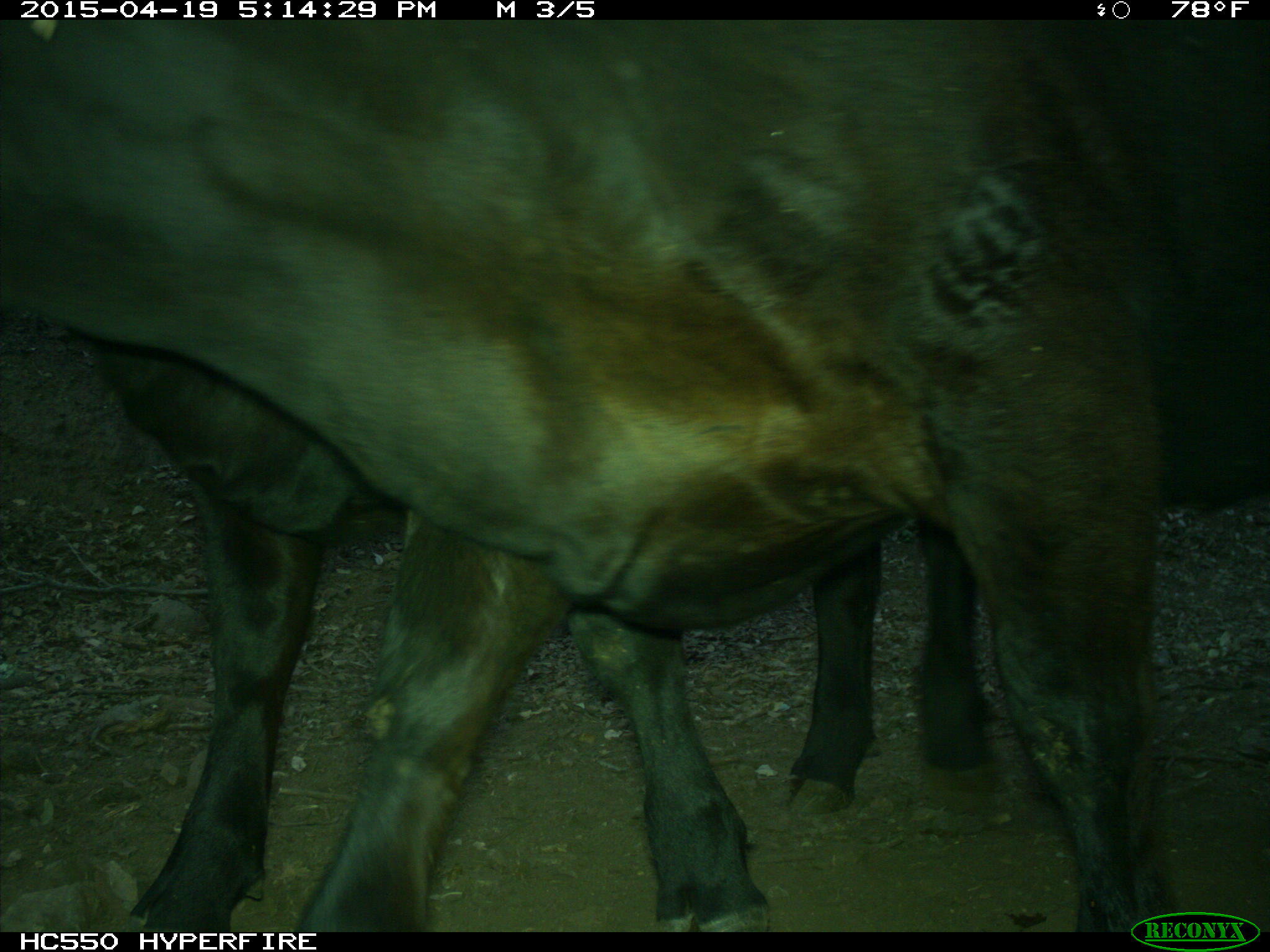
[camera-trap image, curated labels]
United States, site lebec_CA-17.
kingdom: Animalia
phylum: Chordata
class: Mammalia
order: Artiodactyla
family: Bovidae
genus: Bos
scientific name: Bos taurus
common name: domestic cow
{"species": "Bos taurus (domestic cow)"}